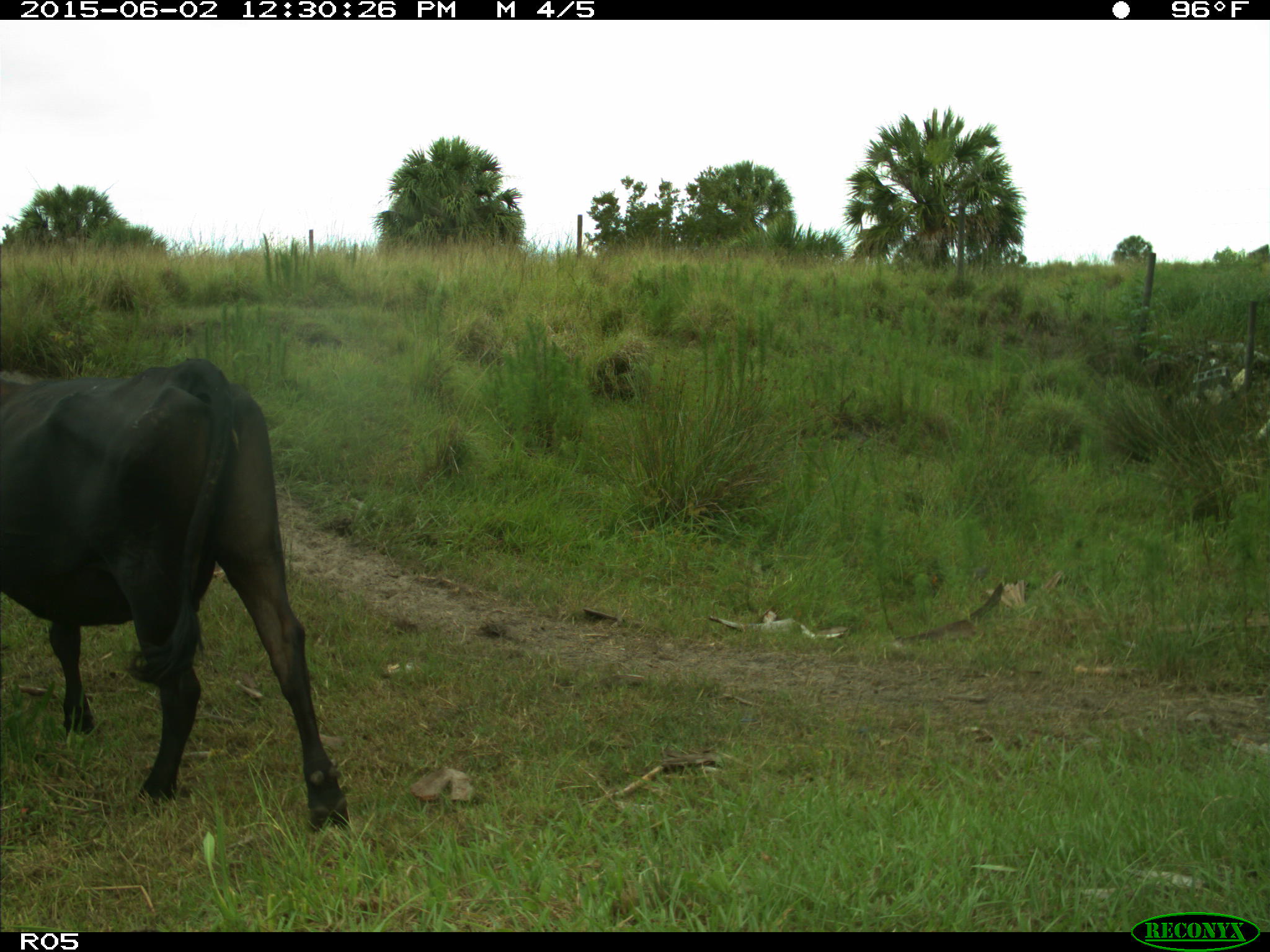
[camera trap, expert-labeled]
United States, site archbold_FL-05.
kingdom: Animalia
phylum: Chordata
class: Mammalia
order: Artiodactyla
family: Bovidae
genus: Bos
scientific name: Bos taurus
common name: domestic cow